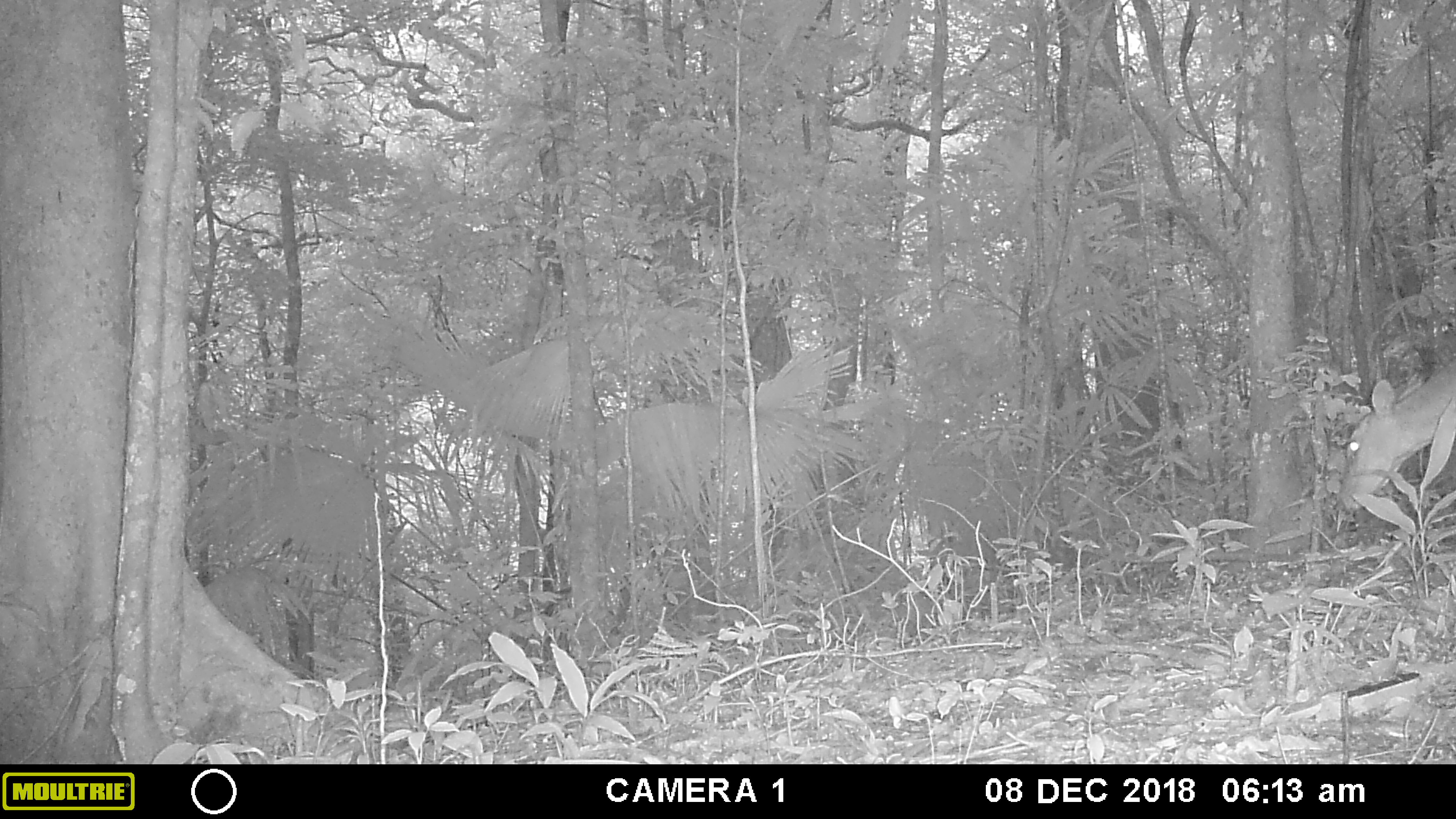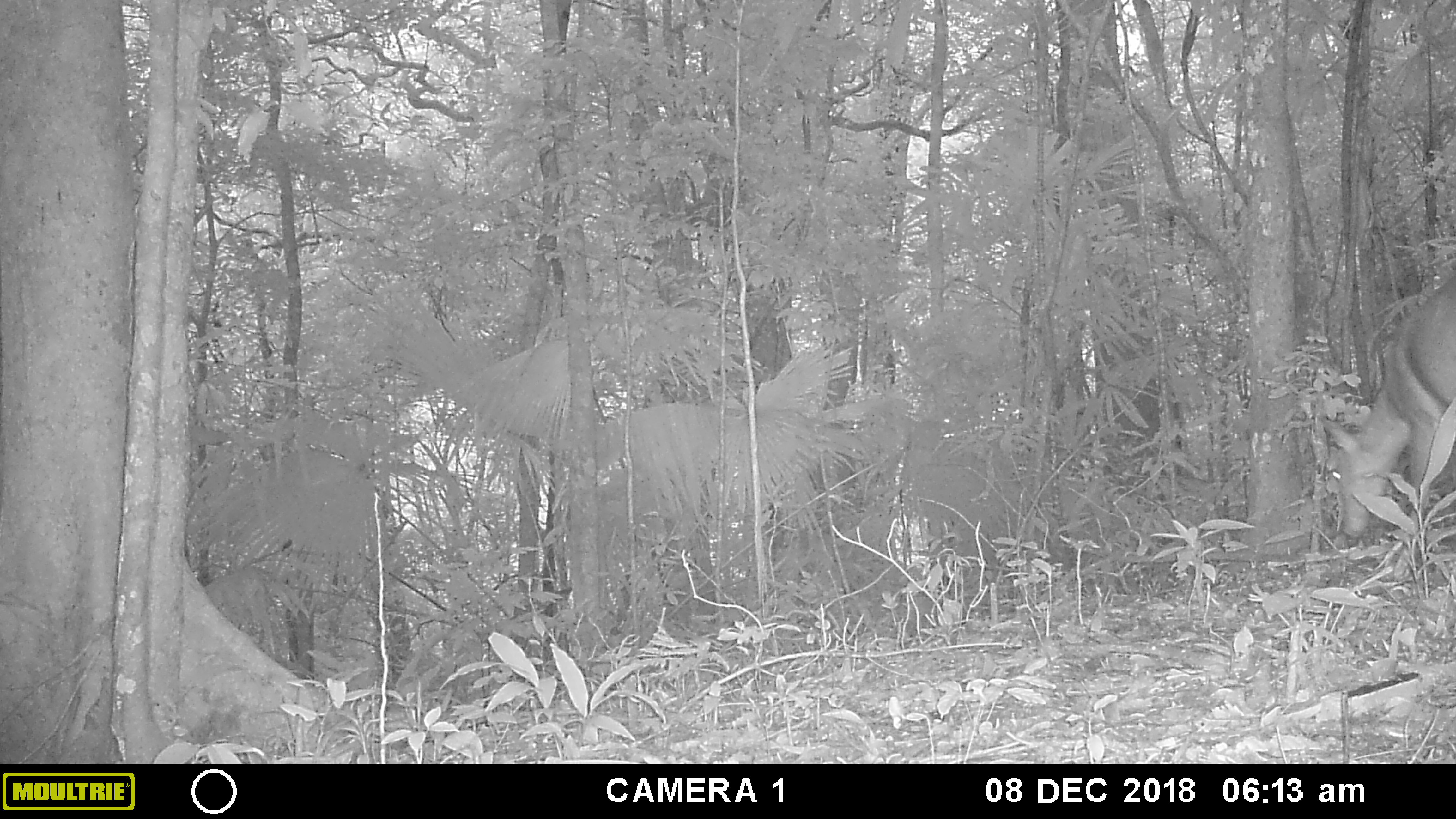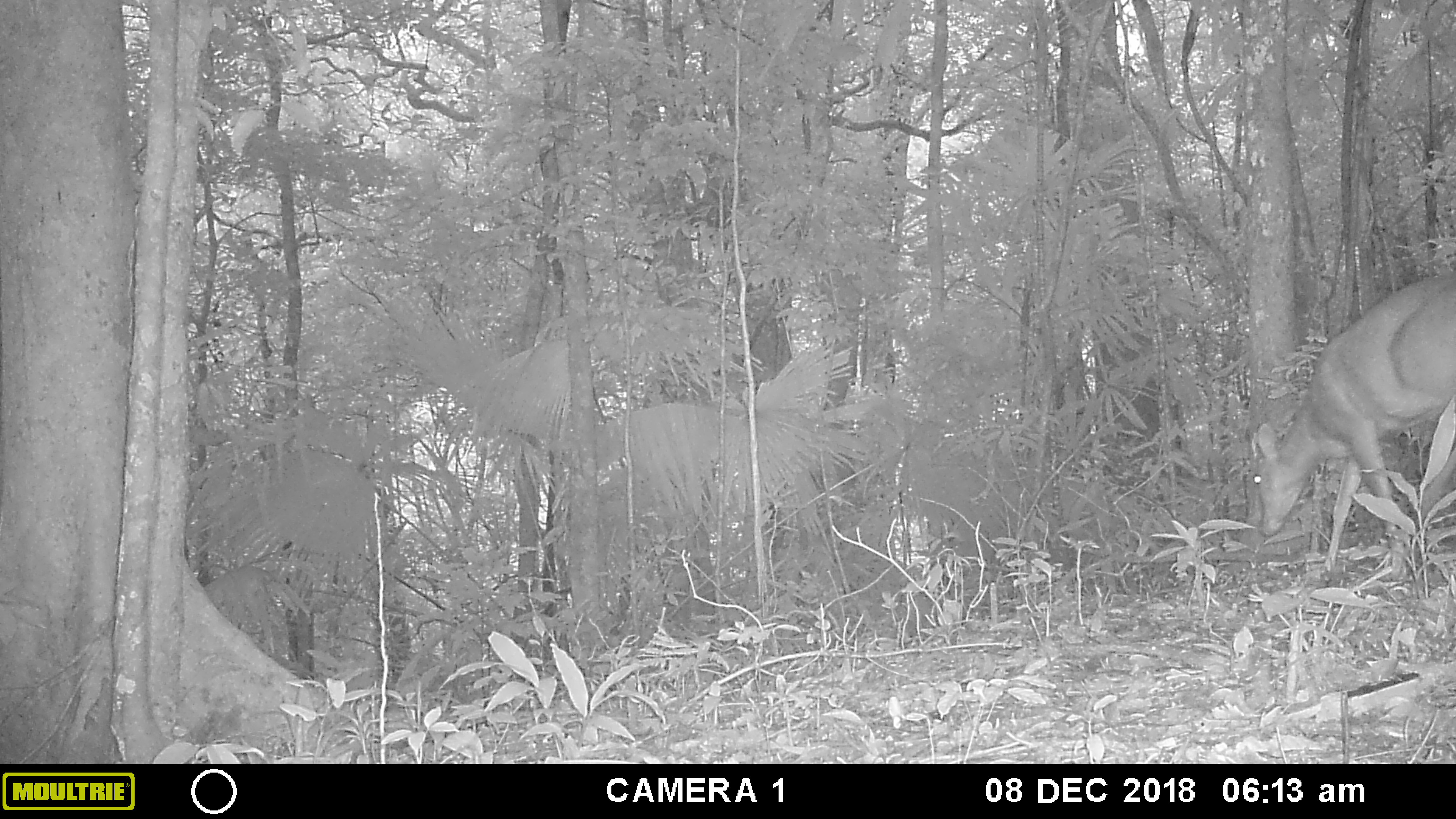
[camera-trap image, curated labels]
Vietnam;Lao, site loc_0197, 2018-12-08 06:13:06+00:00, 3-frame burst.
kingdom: Animalia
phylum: Chordata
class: Mammalia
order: Artiodactyla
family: Cervidae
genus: Muntiacus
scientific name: Muntiacus vuquangensis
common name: large-antlered muntjac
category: large antlered muntjac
Large antlered muntjac (large-antlered muntjac) (Muntiacus vuquangensis). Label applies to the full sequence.